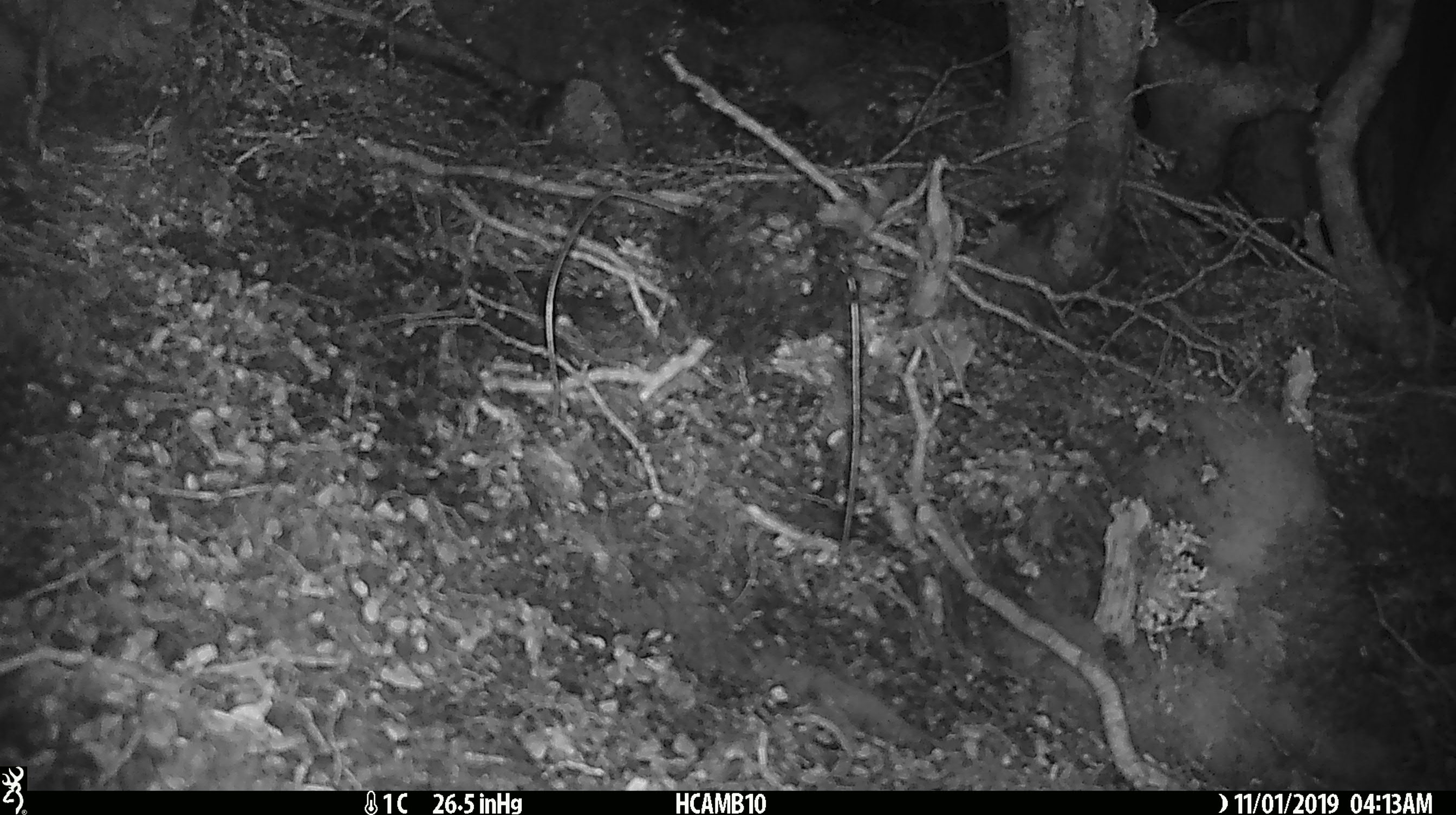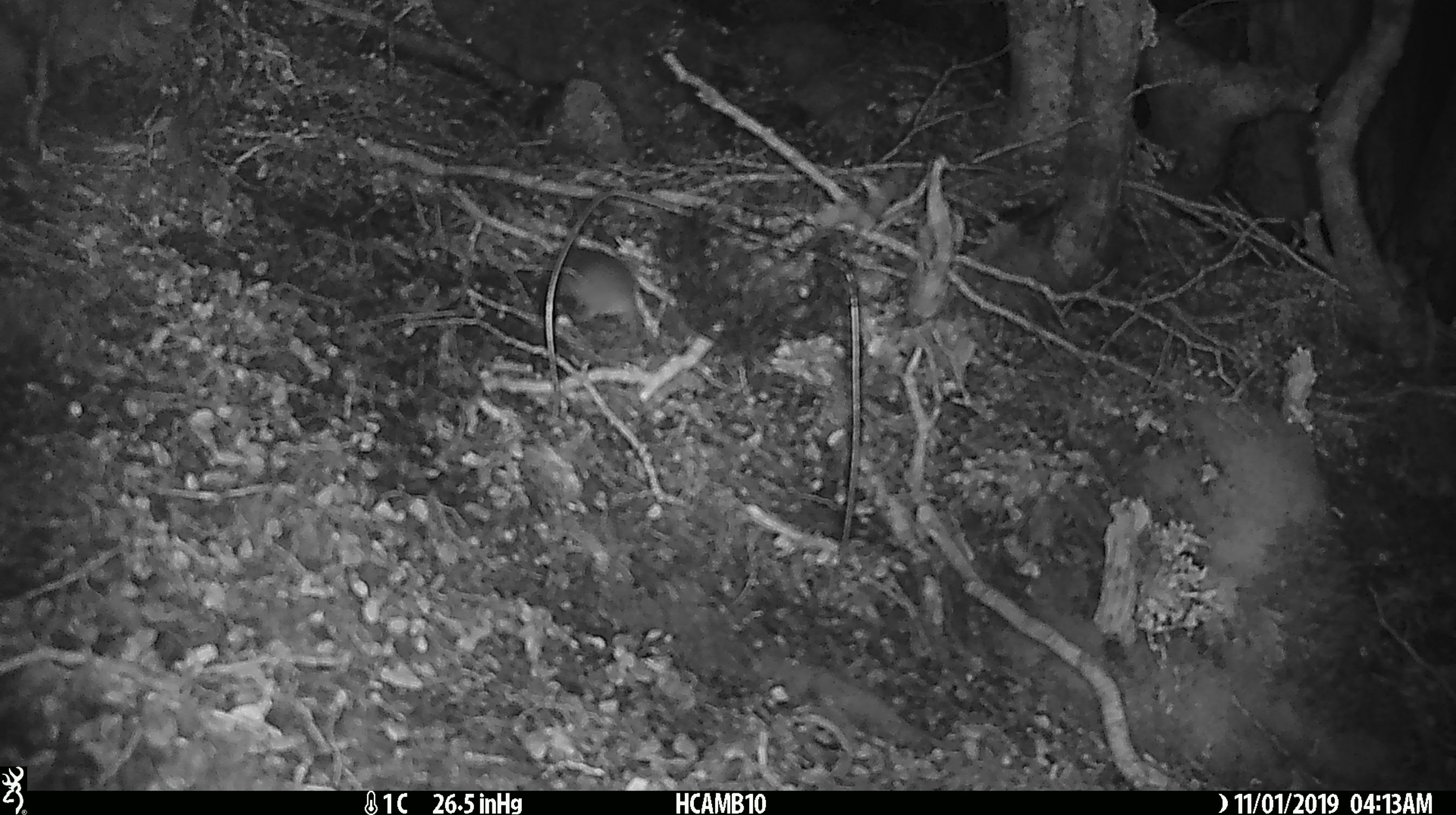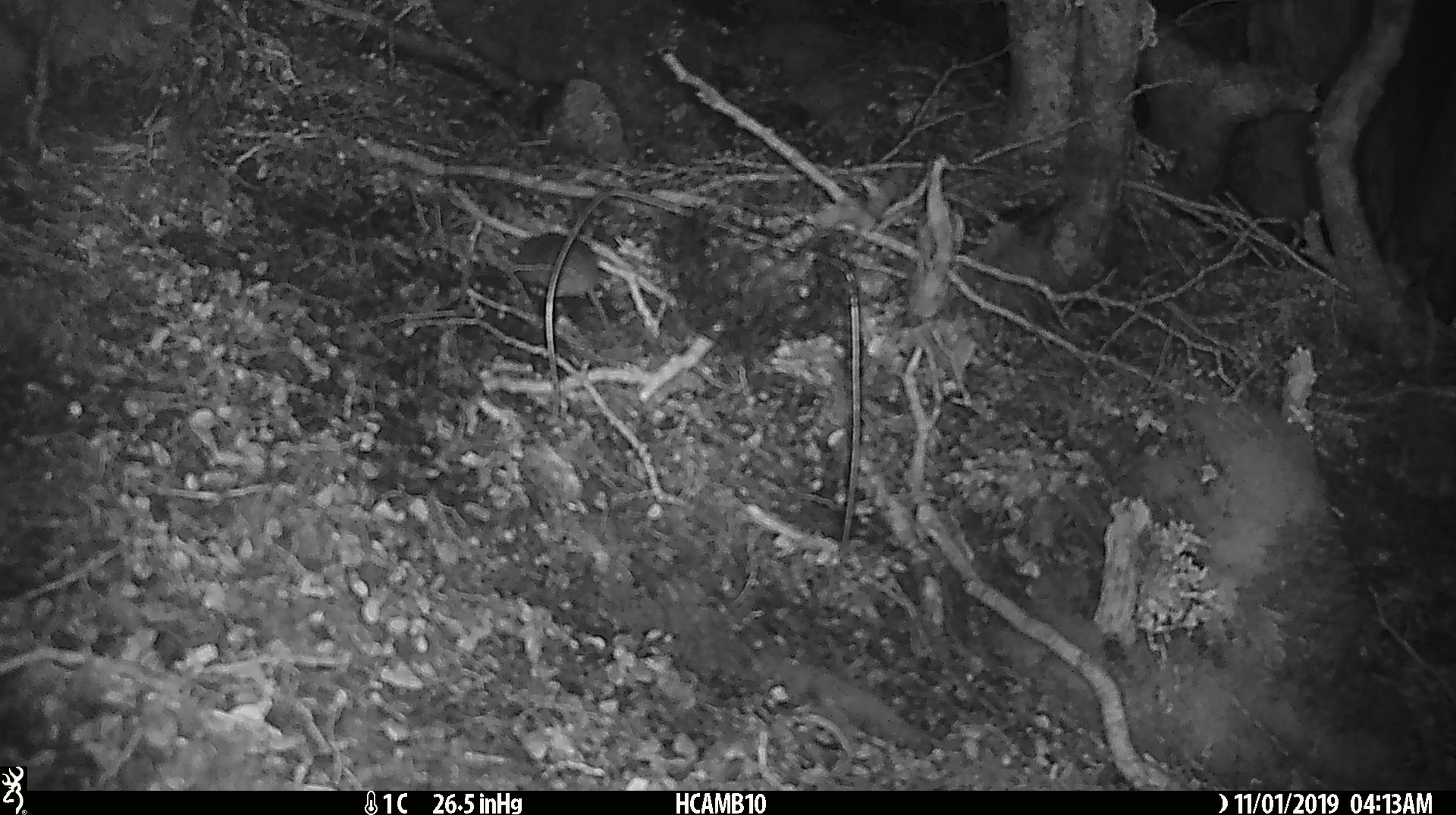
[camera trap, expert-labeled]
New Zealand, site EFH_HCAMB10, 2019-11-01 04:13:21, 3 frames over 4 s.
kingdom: Animalia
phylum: Chordata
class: Mammalia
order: Rodentia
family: Muridae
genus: Mus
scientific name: Mus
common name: mouse